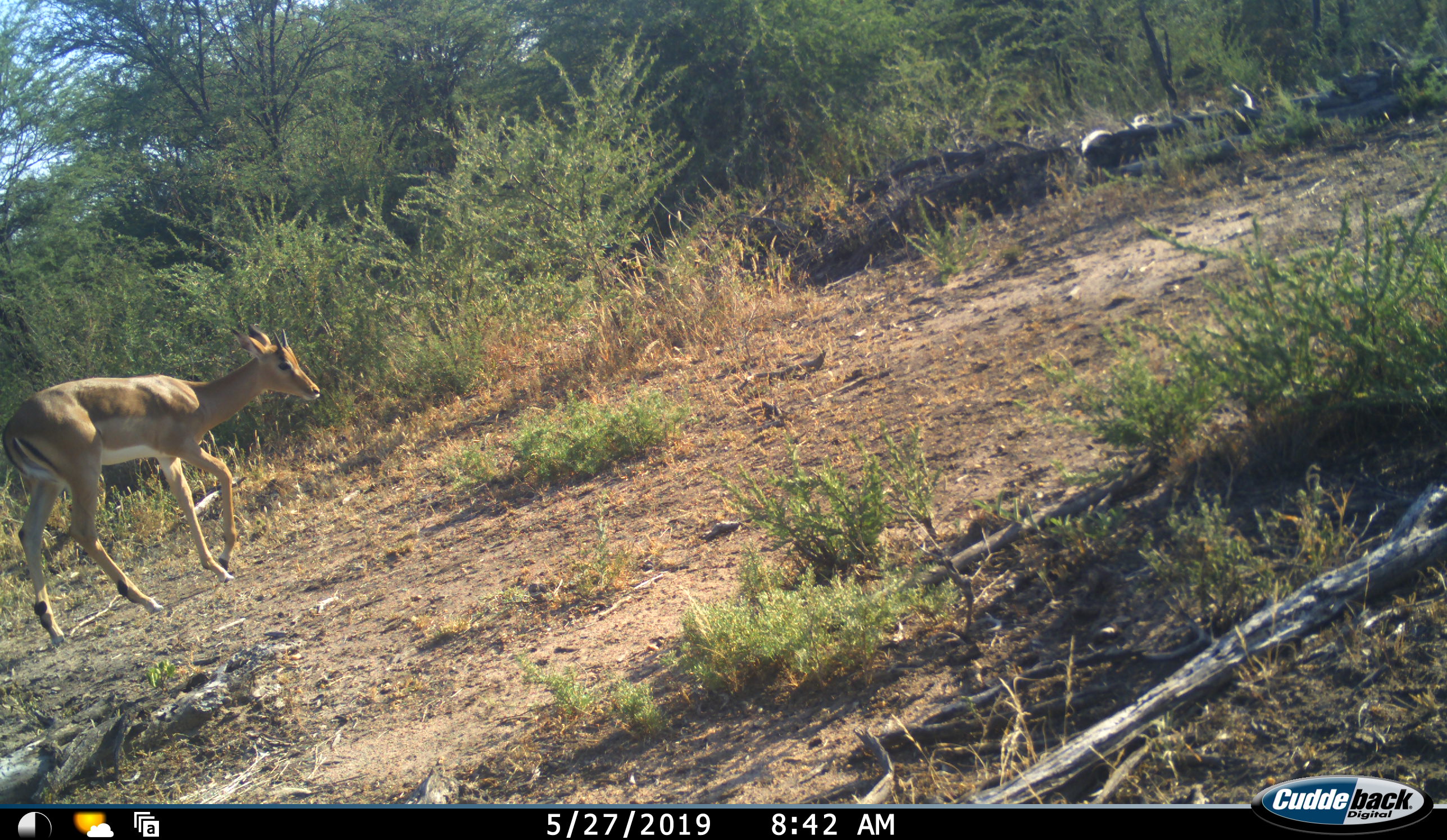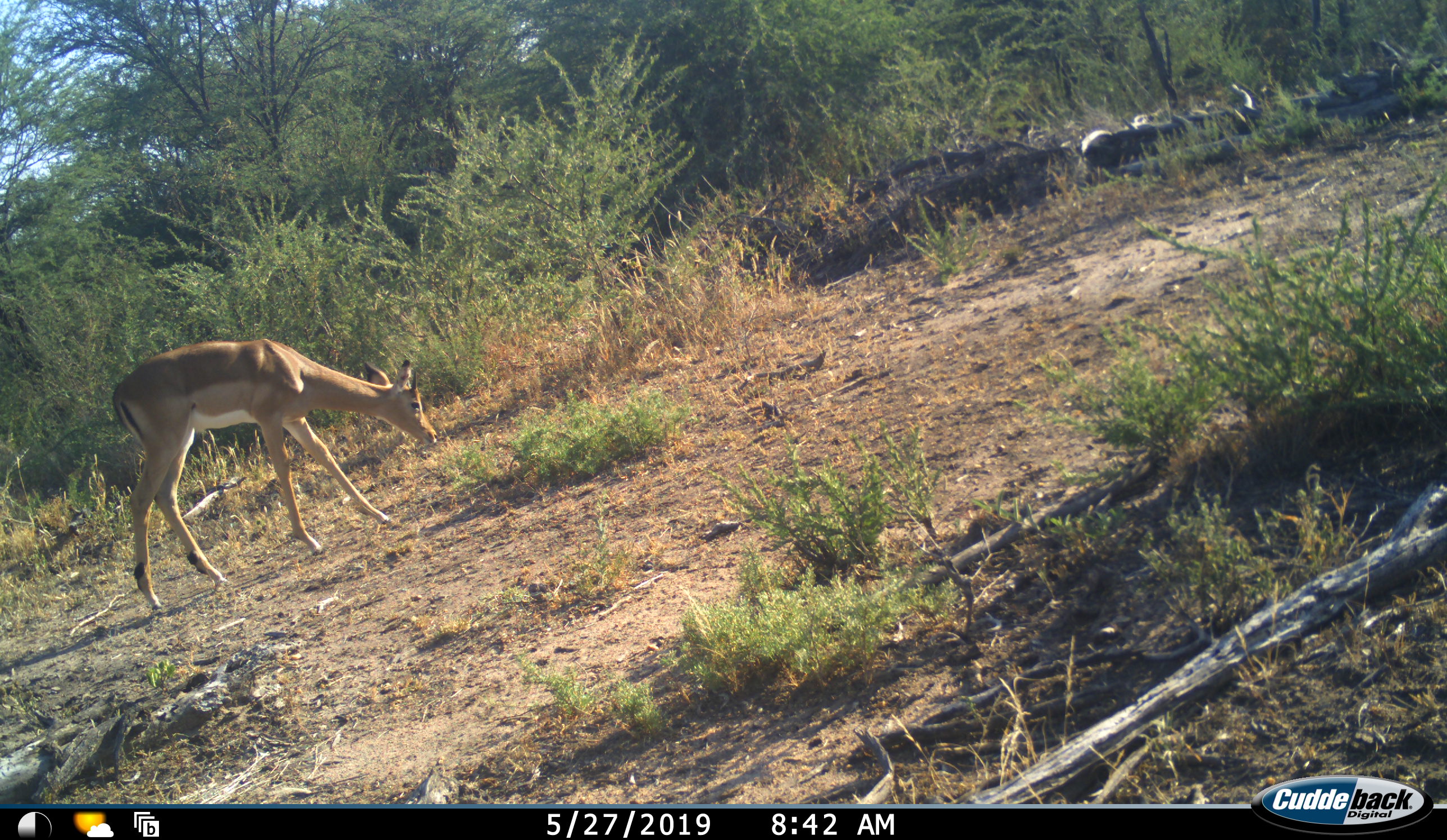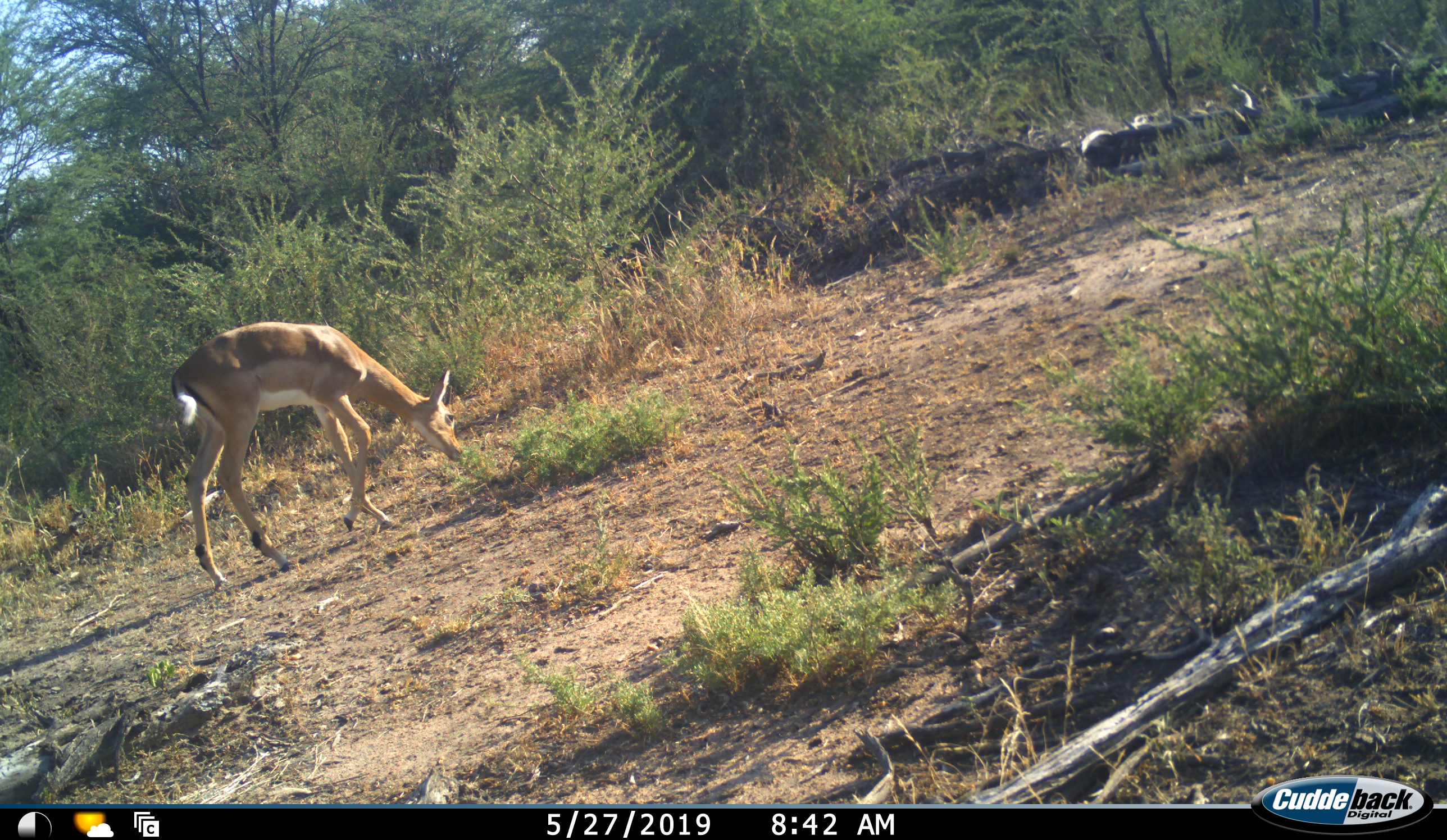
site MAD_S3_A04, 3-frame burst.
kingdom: Animalia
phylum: Chordata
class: Mammalia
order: Artiodactyla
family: Bovidae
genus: Aepyceros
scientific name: Aepyceros melampus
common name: impala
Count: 1.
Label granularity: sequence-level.